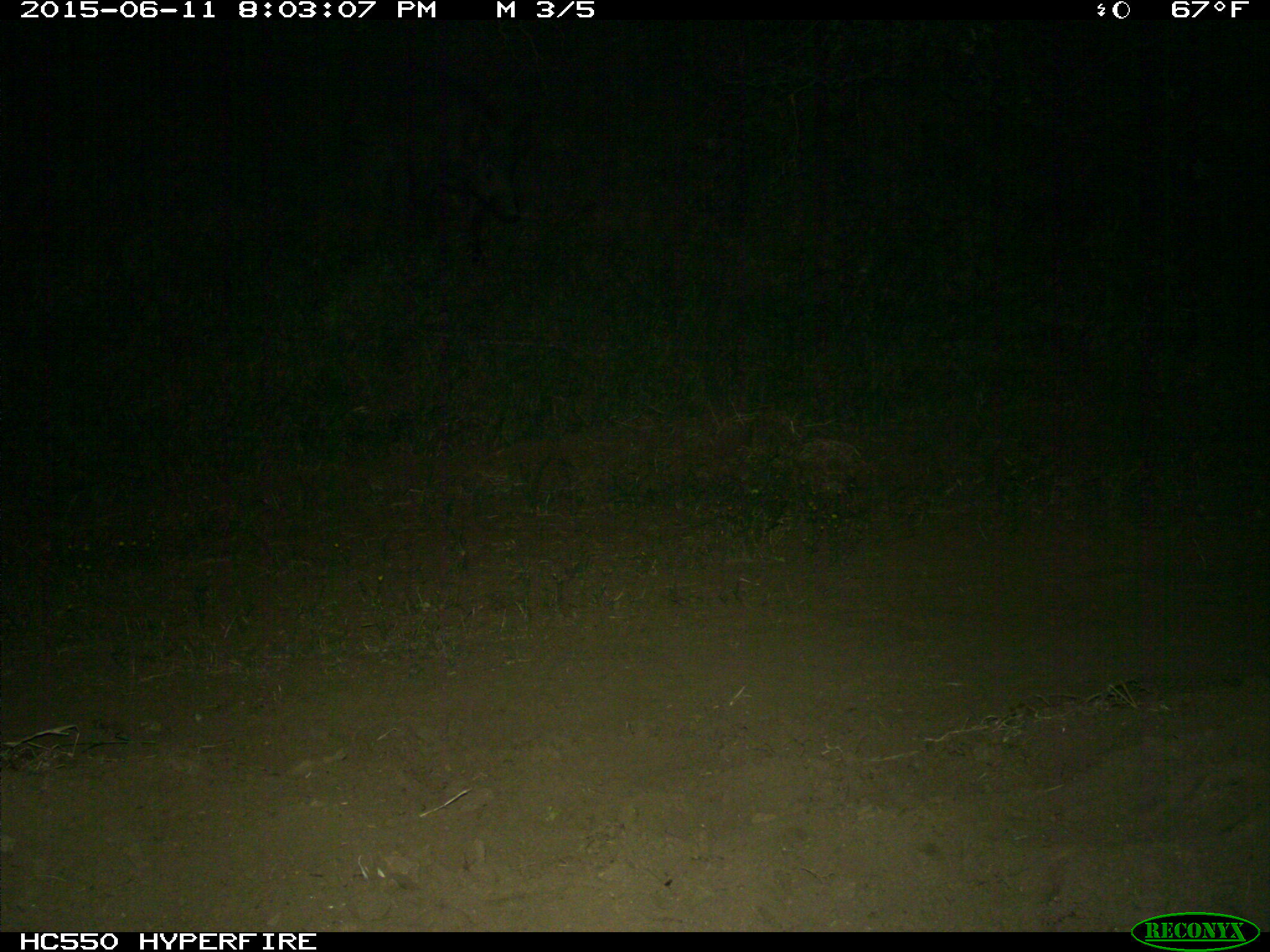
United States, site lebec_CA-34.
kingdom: Animalia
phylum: Chordata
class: Mammalia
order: Artiodactyla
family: Suidae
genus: Sus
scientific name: Sus scrofa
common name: wild boar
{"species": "Sus scrofa (wild boar)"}